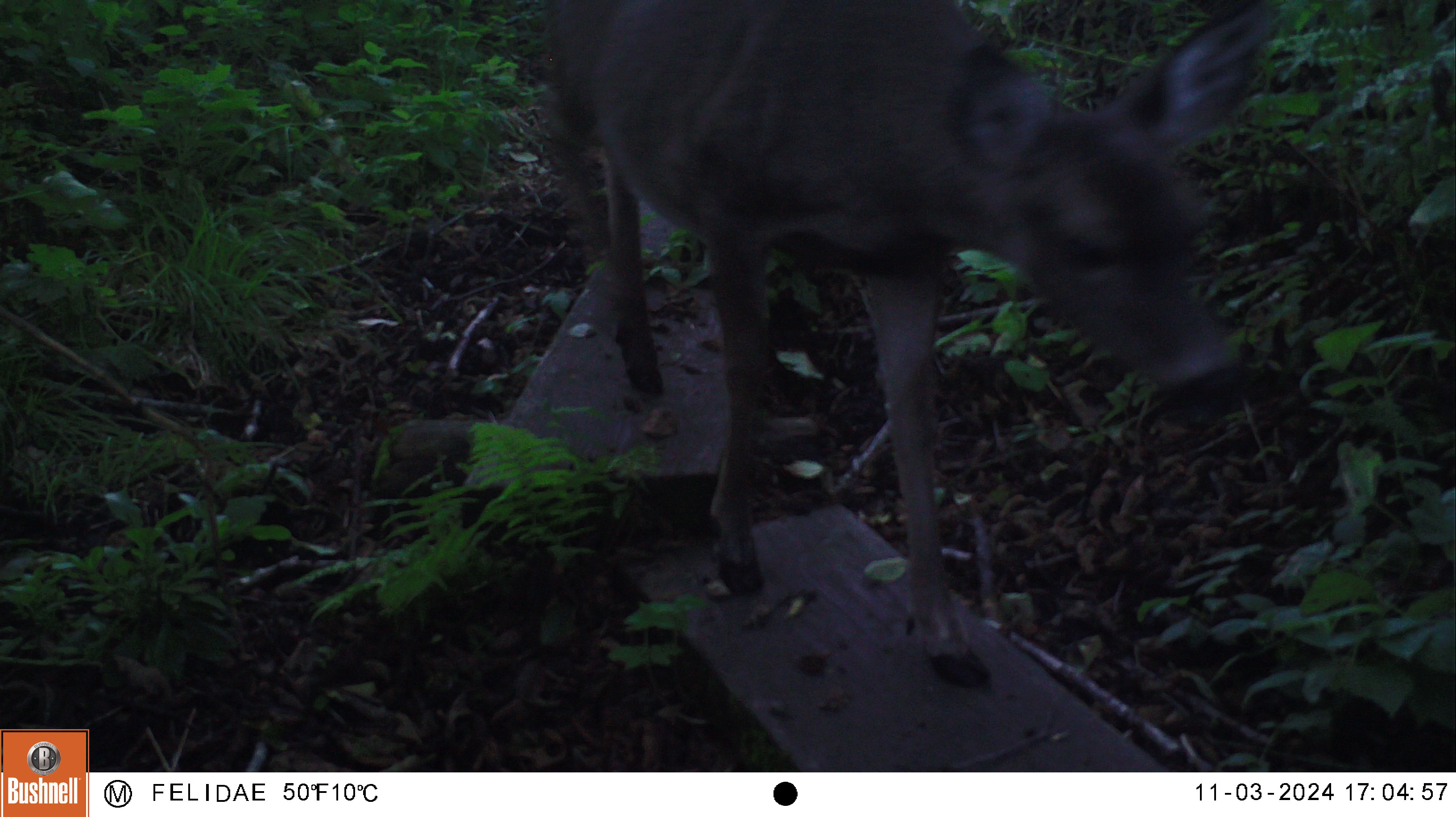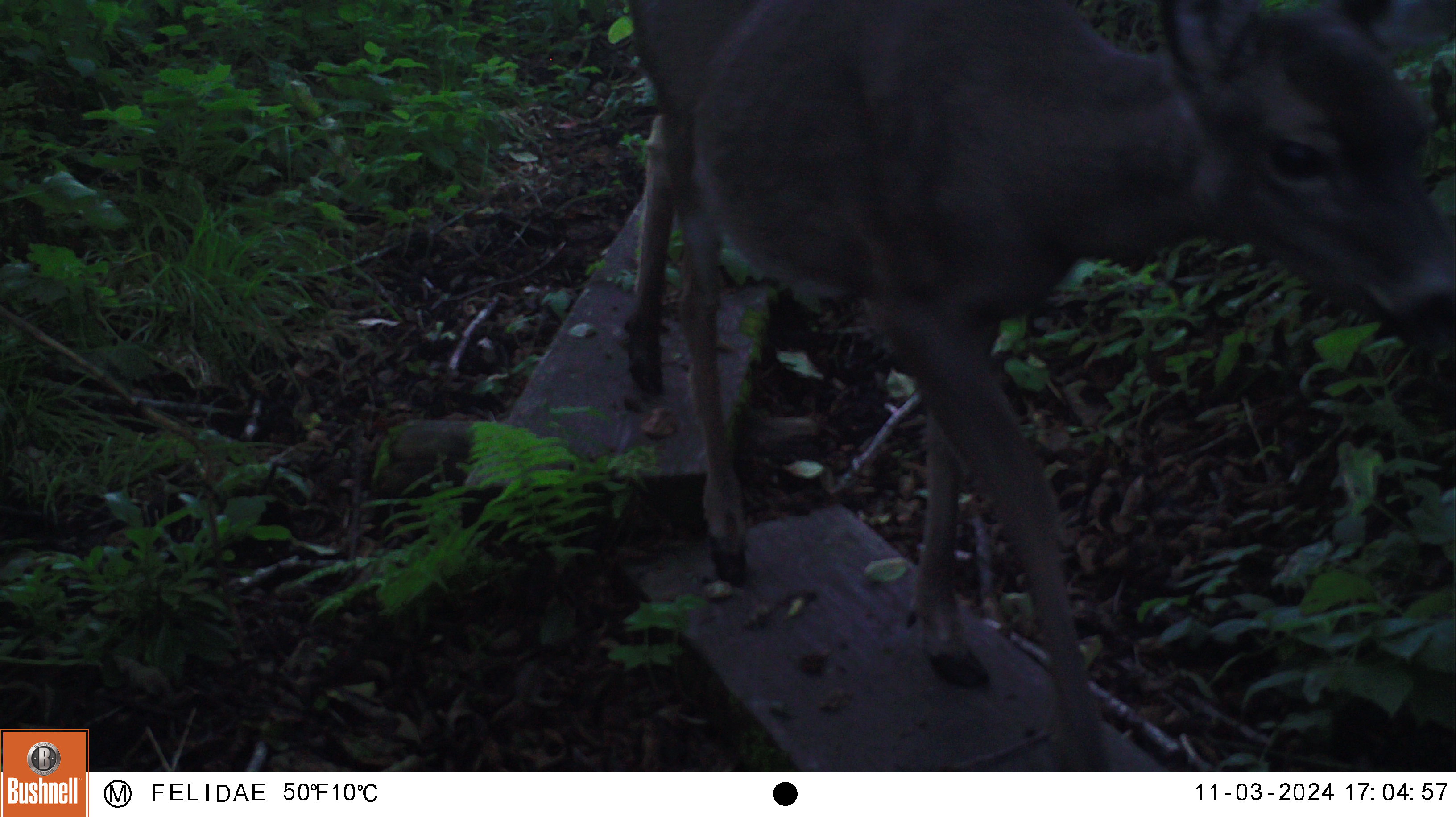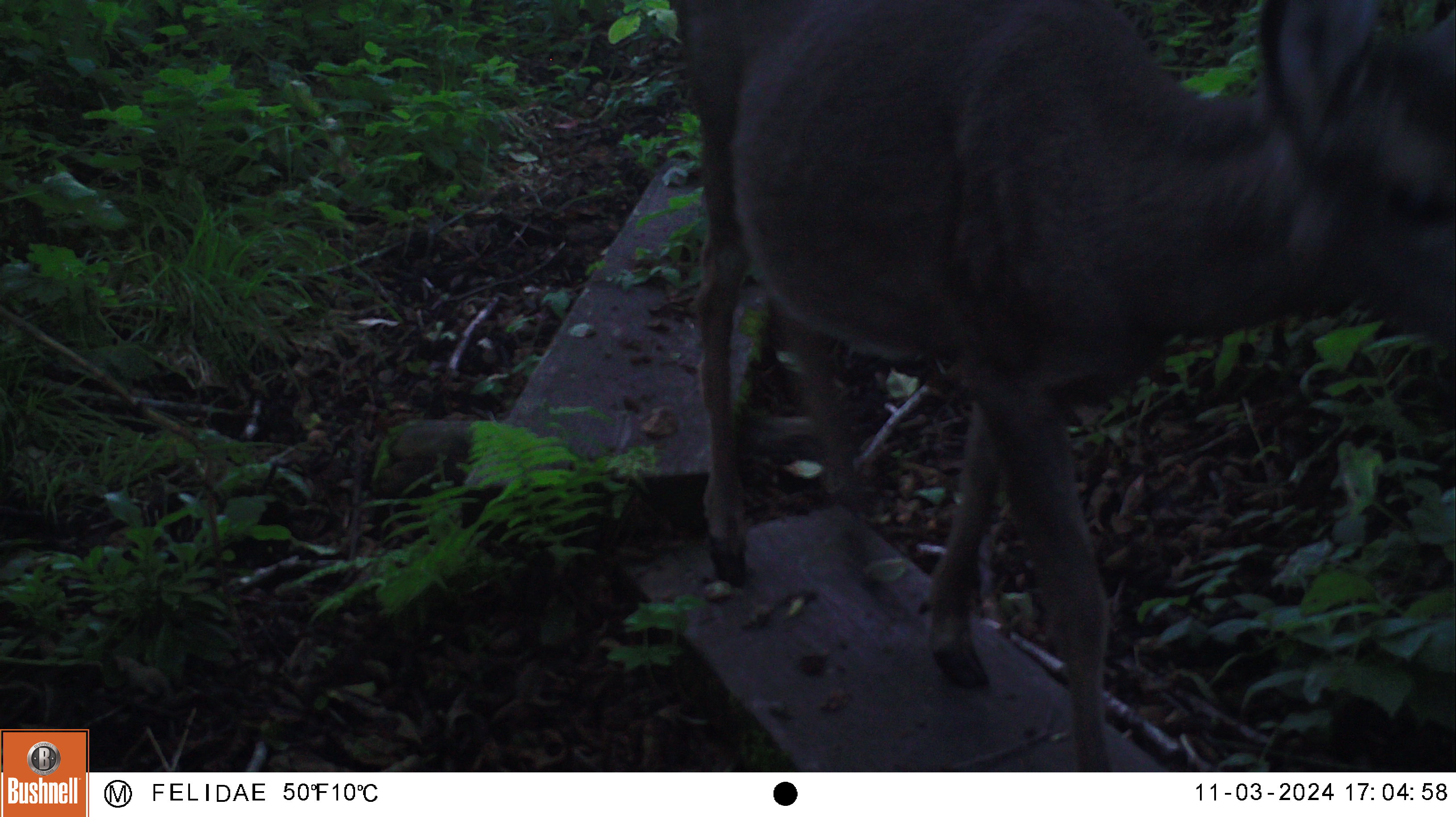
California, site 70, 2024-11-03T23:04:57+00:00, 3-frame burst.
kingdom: Animalia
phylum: Chordata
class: Mammalia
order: Artiodactyla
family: Cervidae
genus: Odocoileus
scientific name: Odocoileus hemionus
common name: mule deer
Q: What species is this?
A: Mule deer (Odocoileus hemionus).